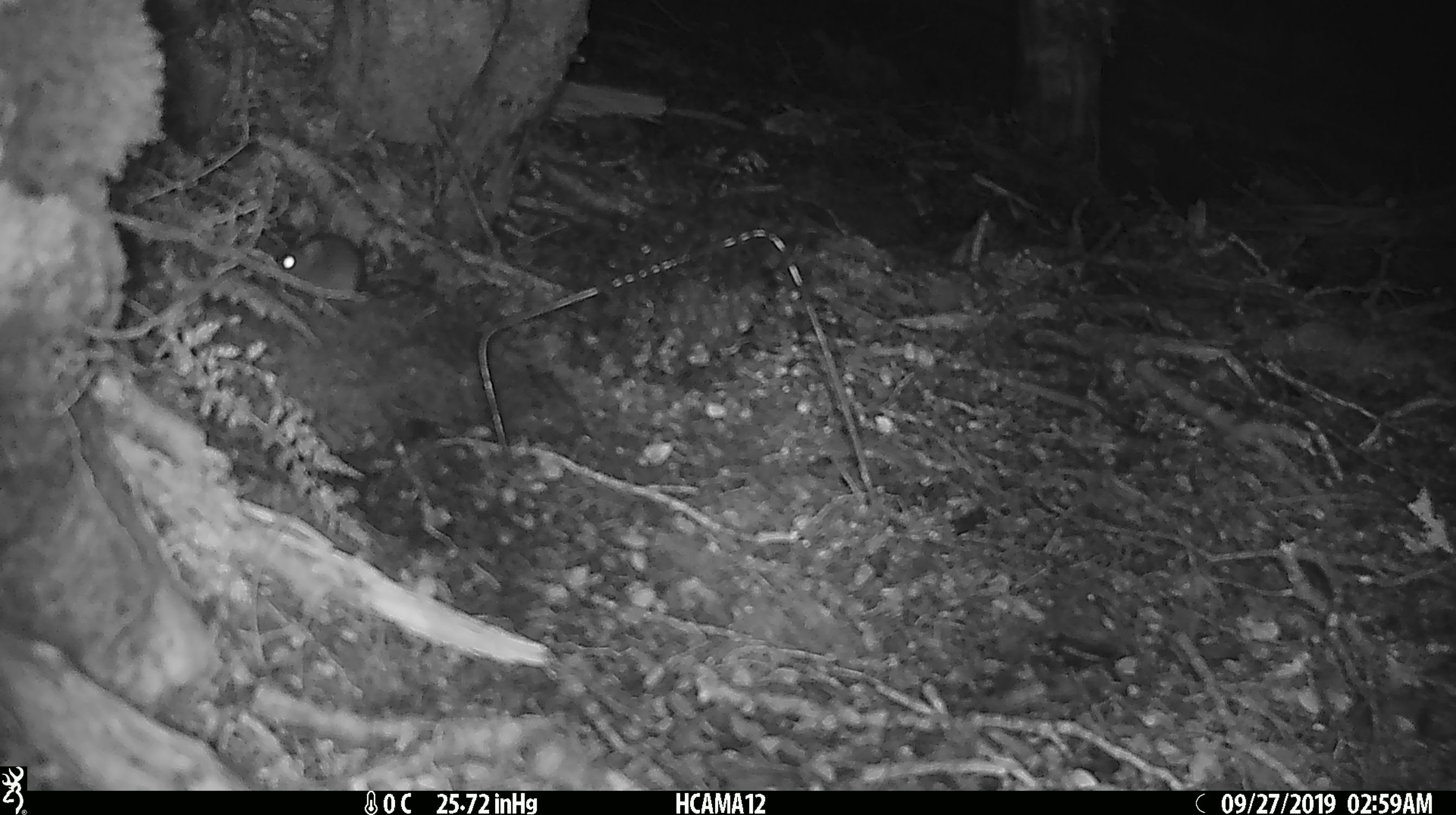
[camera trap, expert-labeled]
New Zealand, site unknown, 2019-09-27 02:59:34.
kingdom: Animalia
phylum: Chordata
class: Mammalia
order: Rodentia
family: Muridae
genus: Mus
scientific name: Mus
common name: mouse